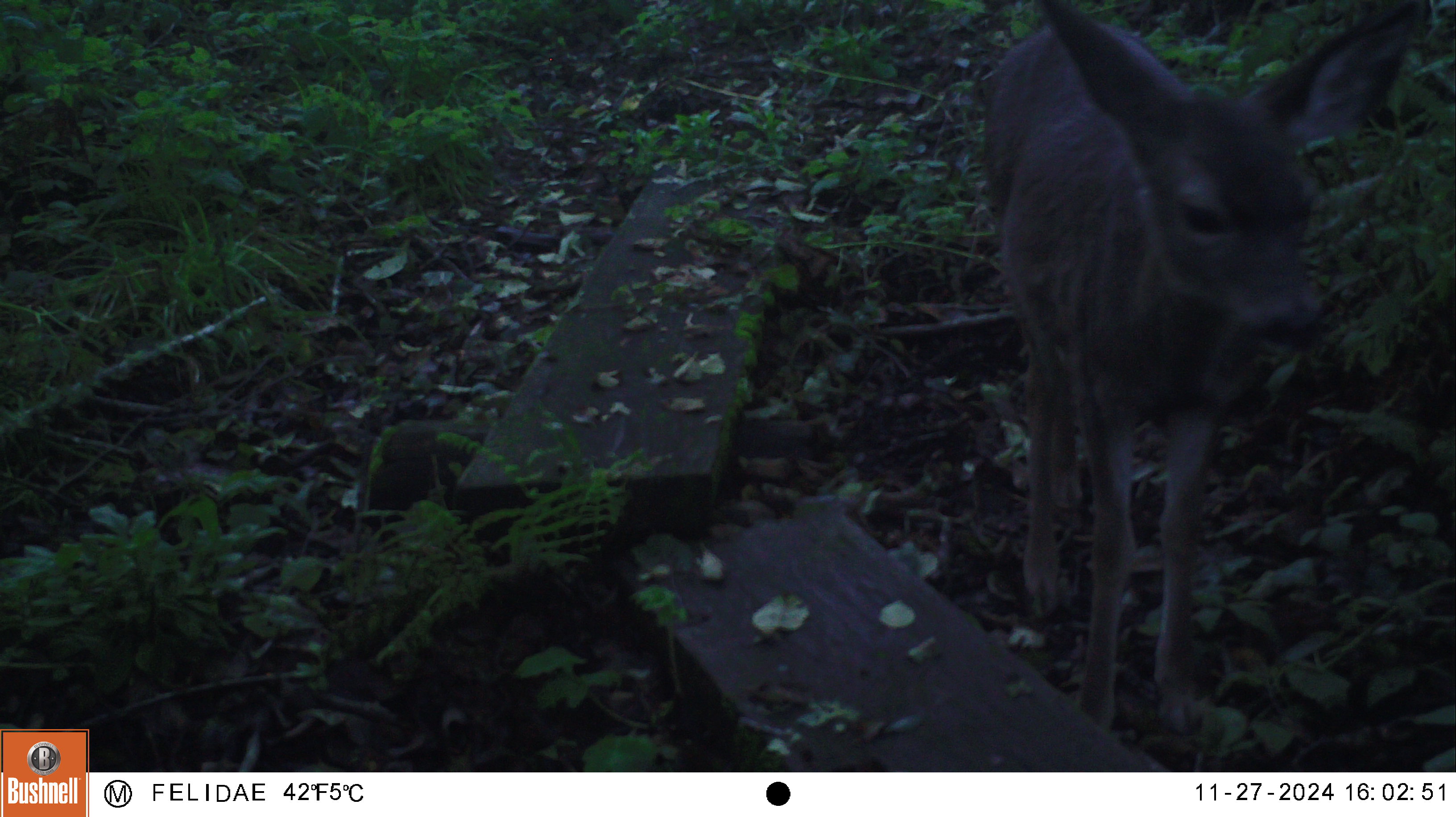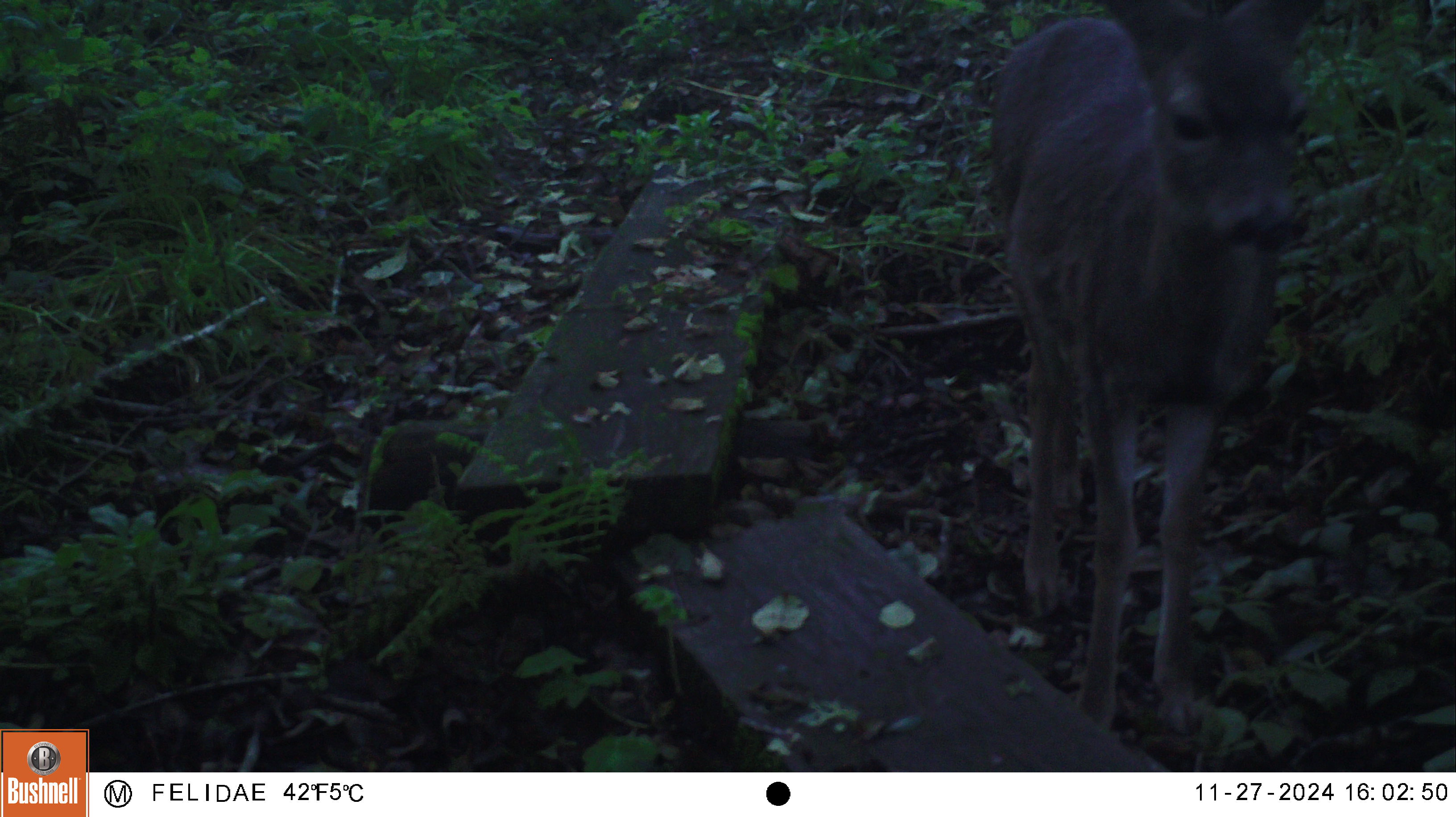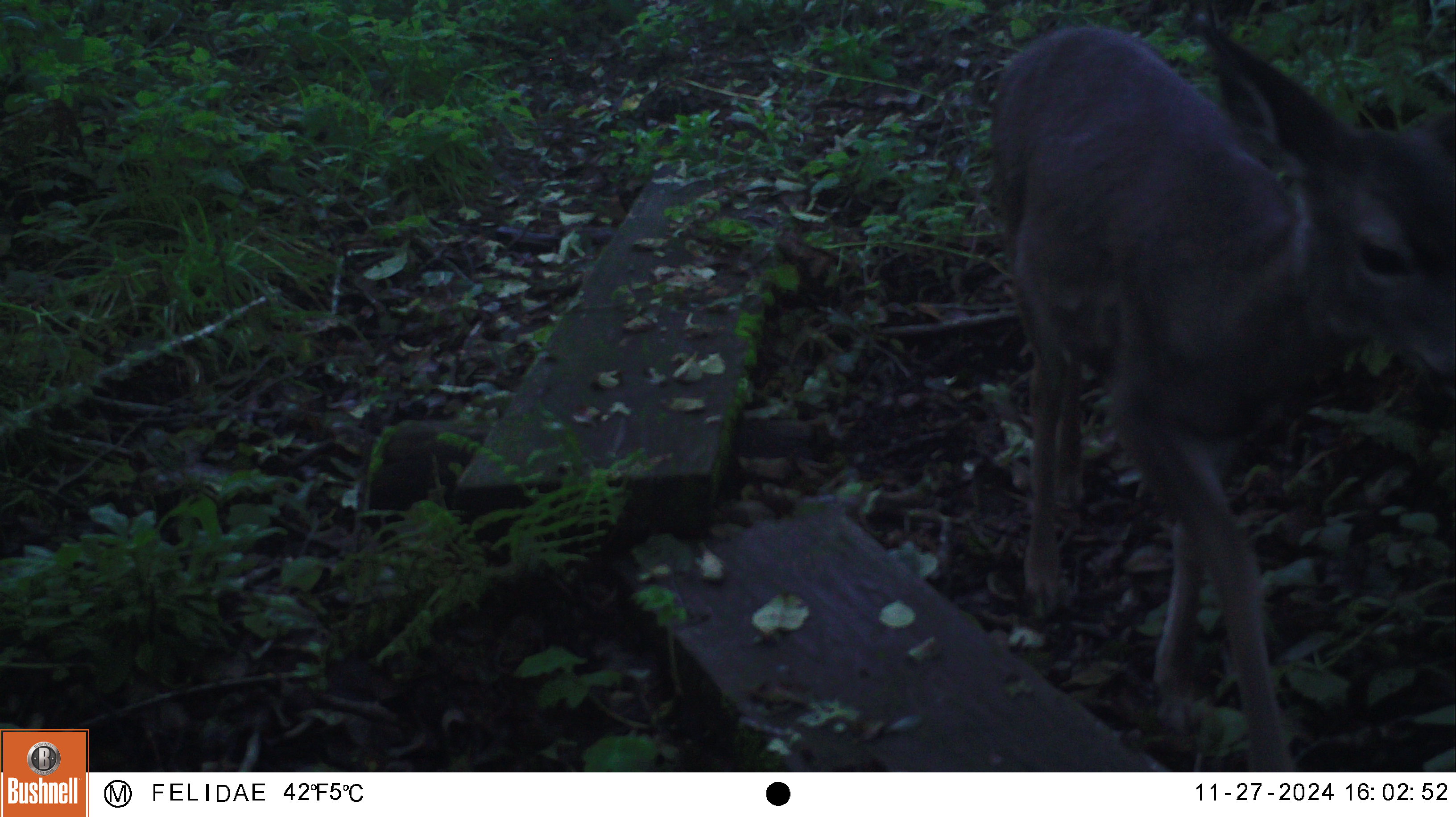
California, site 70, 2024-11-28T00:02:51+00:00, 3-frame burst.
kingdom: Animalia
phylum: Chordata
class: Mammalia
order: Artiodactyla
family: Cervidae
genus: Odocoileus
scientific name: Odocoileus hemionus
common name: mule deer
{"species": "mule deer (Odocoileus hemionus)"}